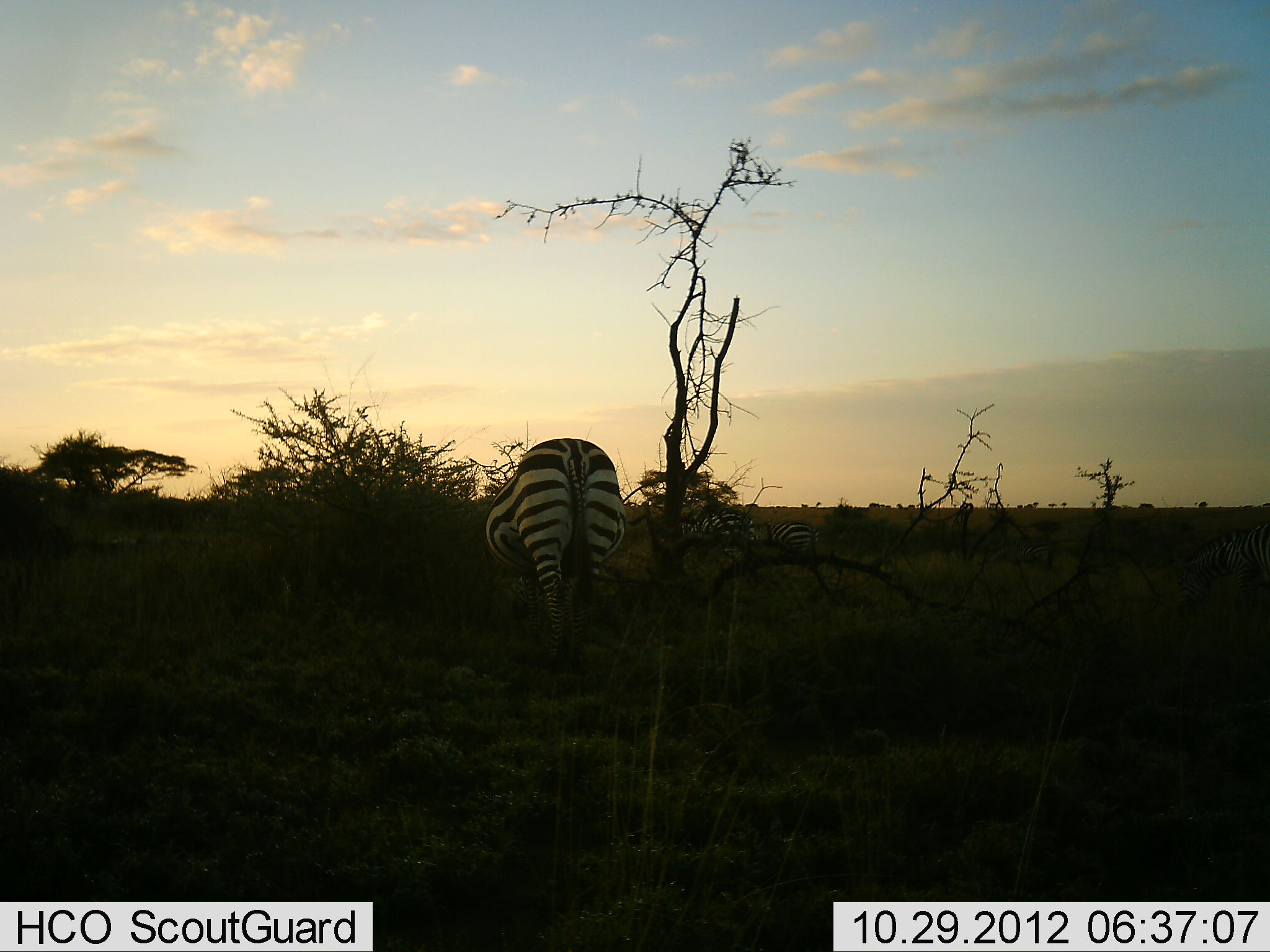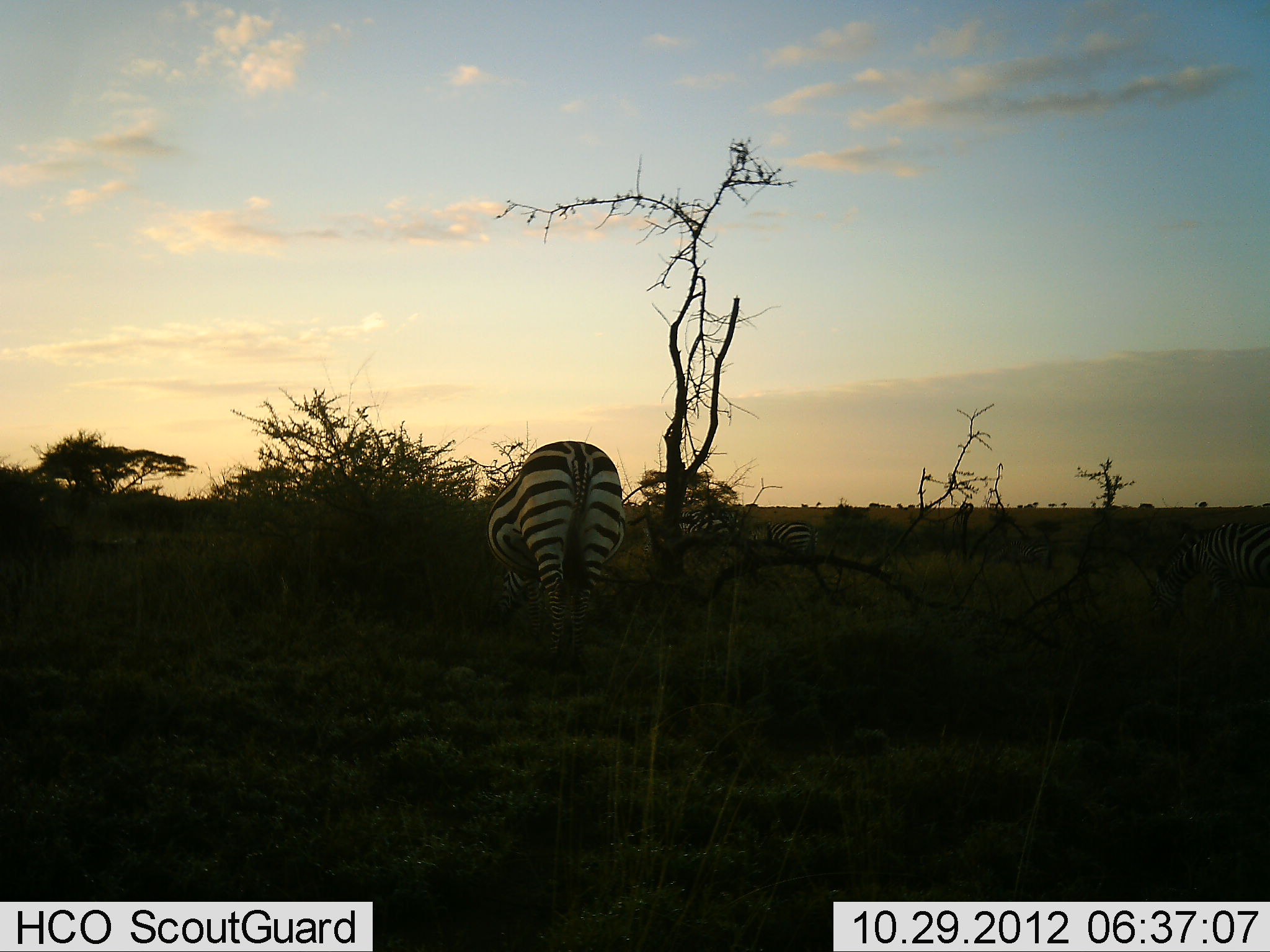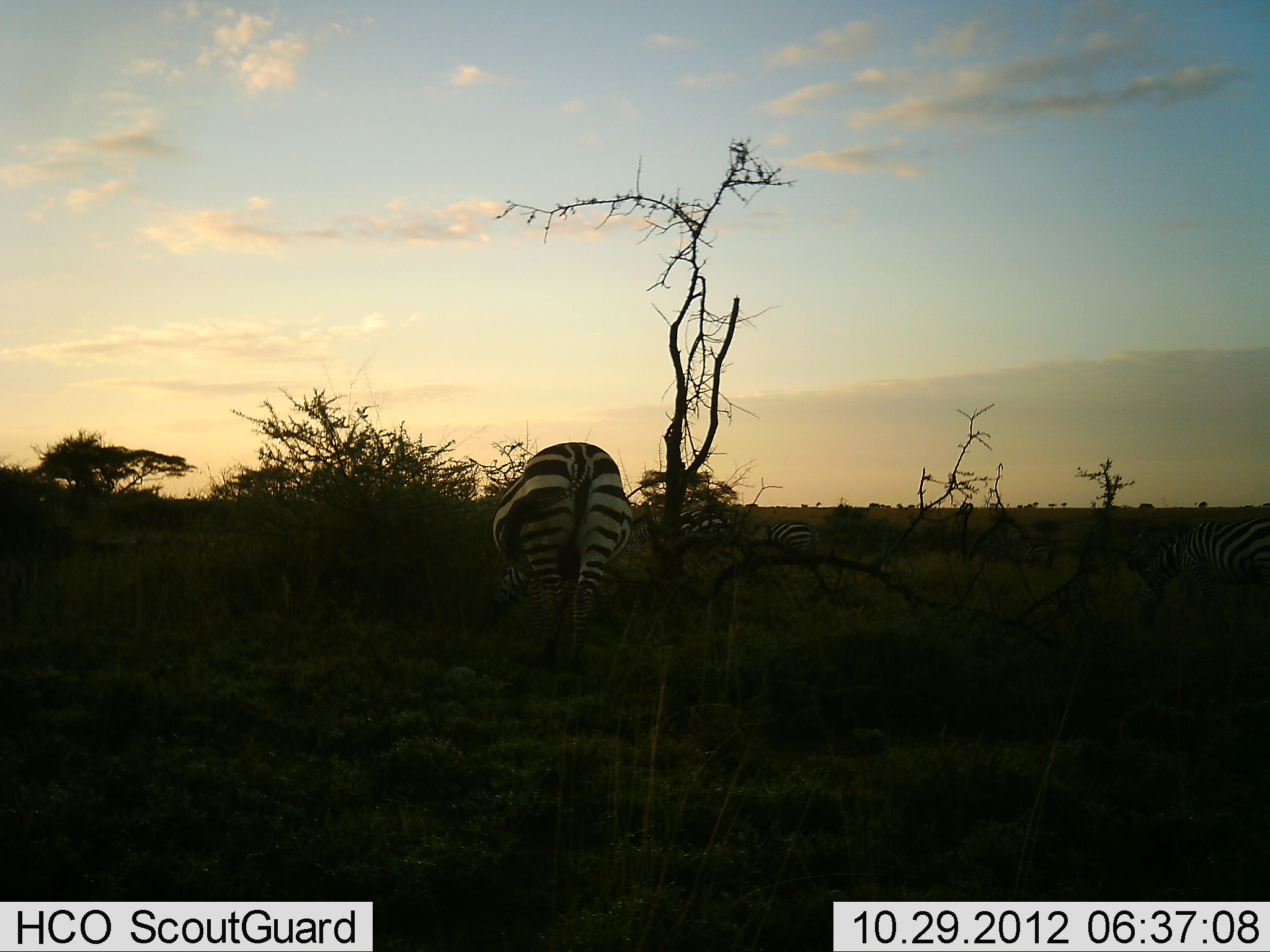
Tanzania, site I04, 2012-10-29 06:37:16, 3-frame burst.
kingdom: Animalia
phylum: Chordata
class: Mammalia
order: Perissodactyla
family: Equidae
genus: Equus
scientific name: Equus quagga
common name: plains zebra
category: zebra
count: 4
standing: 40%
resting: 0%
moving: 50%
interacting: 0%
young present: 10%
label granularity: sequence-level